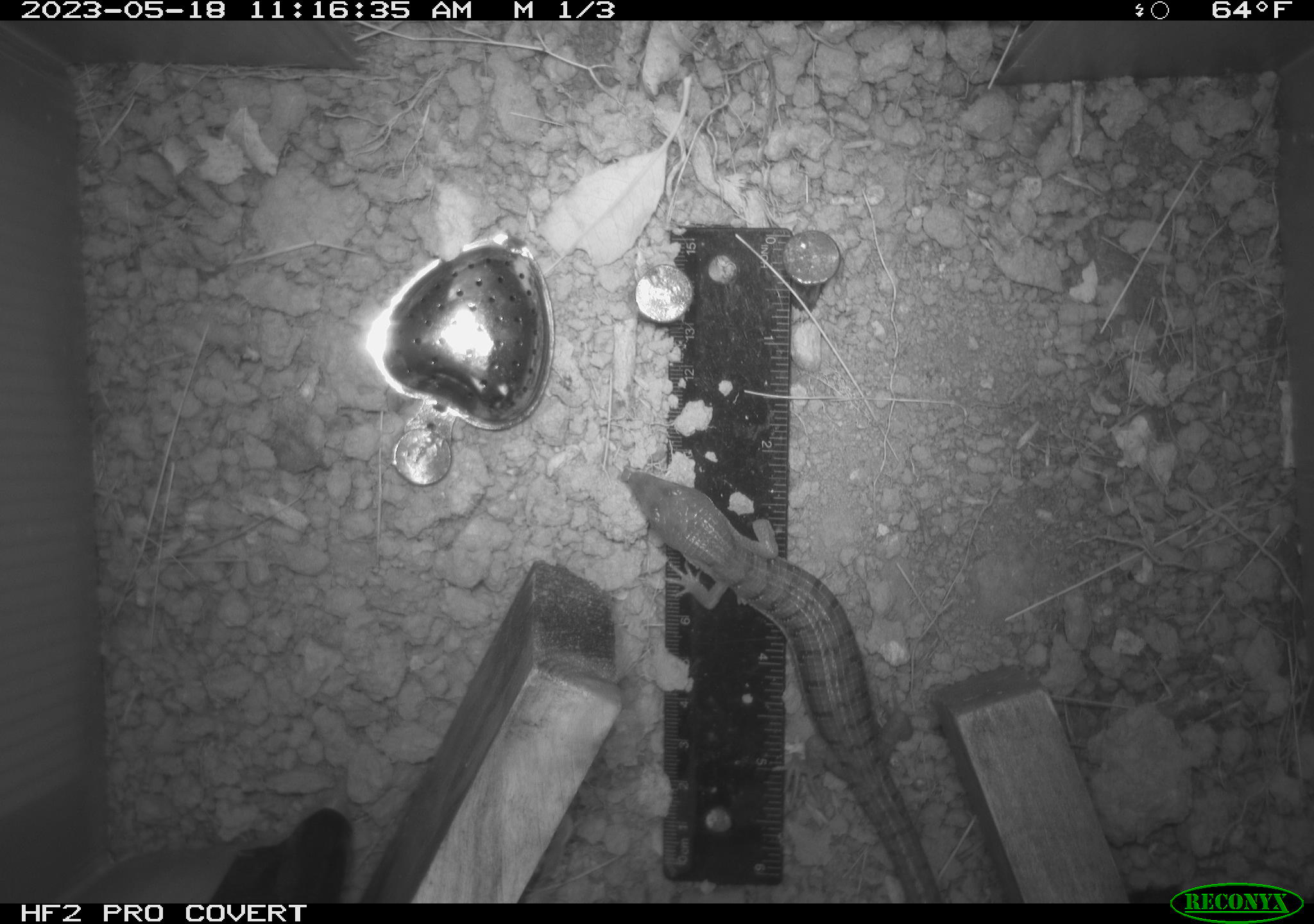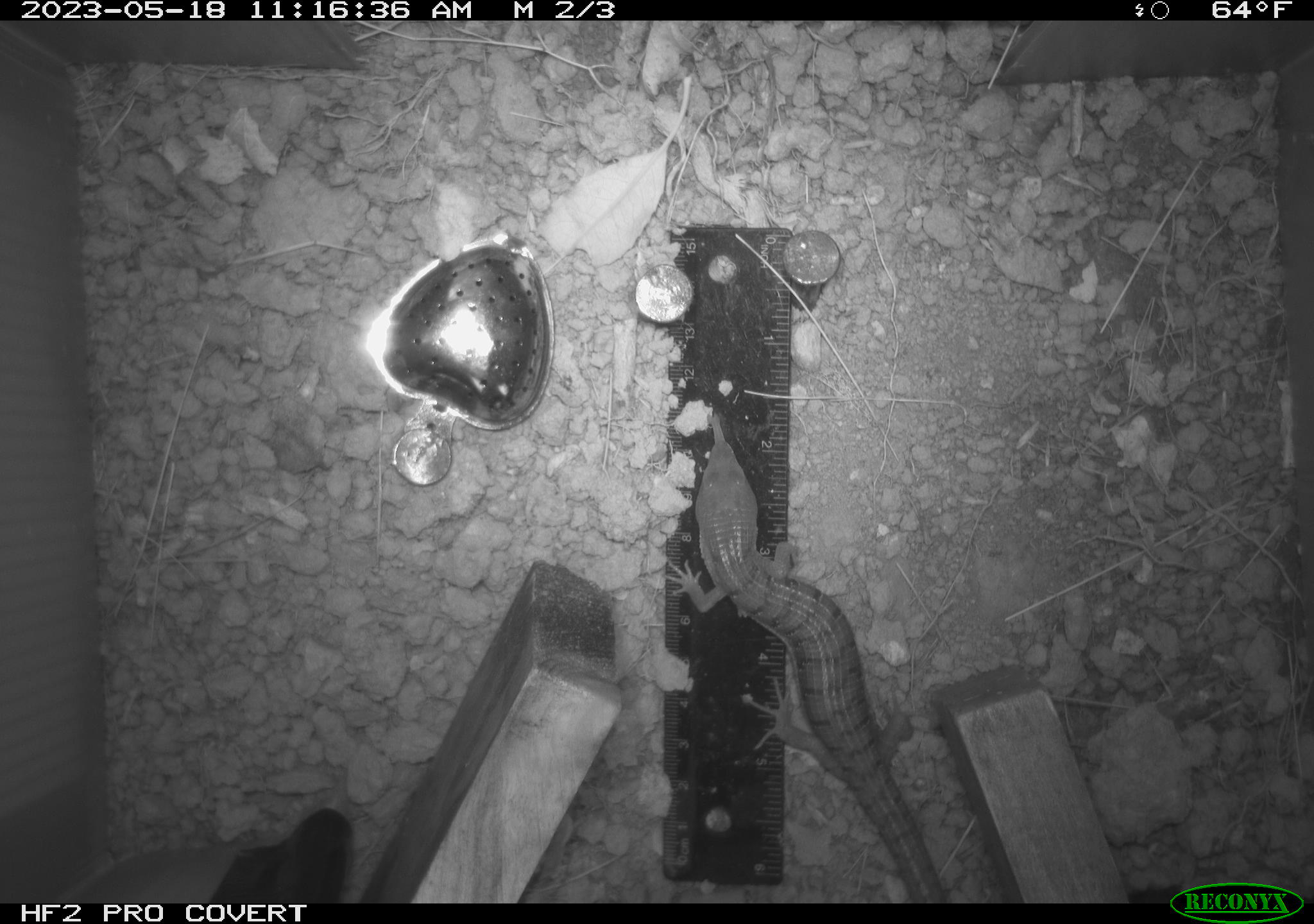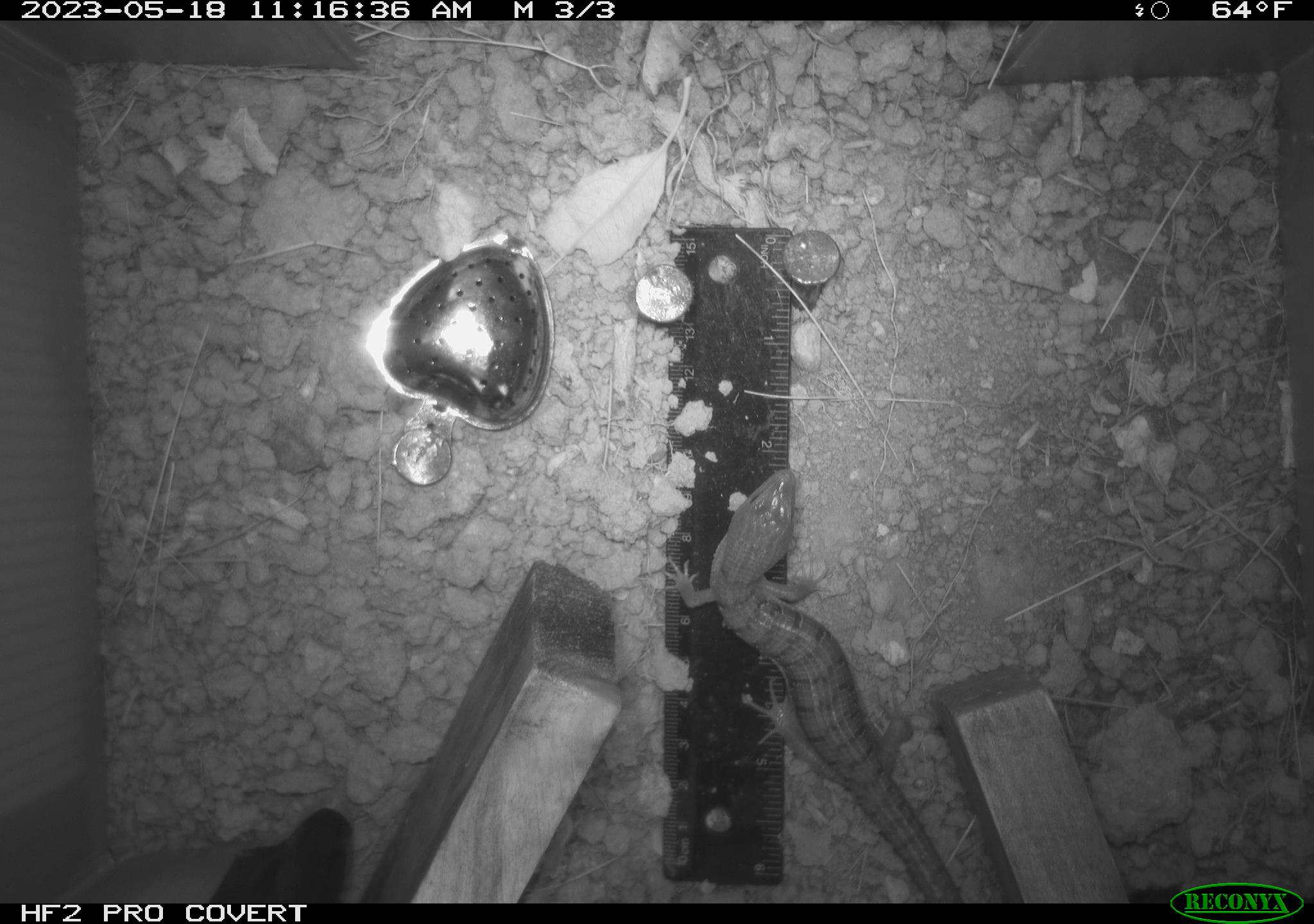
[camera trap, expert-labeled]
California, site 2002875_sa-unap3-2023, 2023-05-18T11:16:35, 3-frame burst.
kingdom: Animalia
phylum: Chordata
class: Reptilia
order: Squamata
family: Anguidae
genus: Elgaria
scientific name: Elgaria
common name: alligator lizards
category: elgaria species